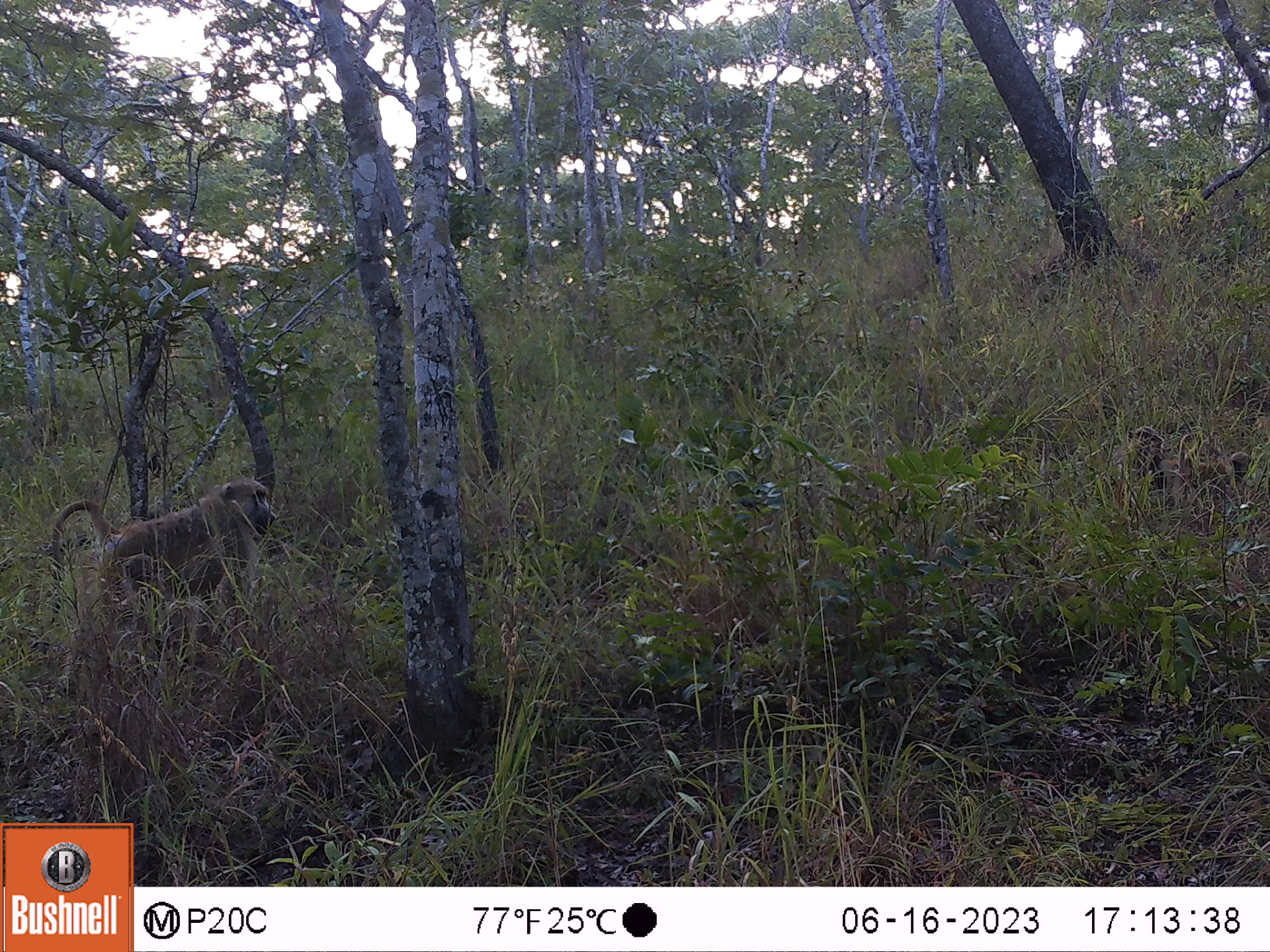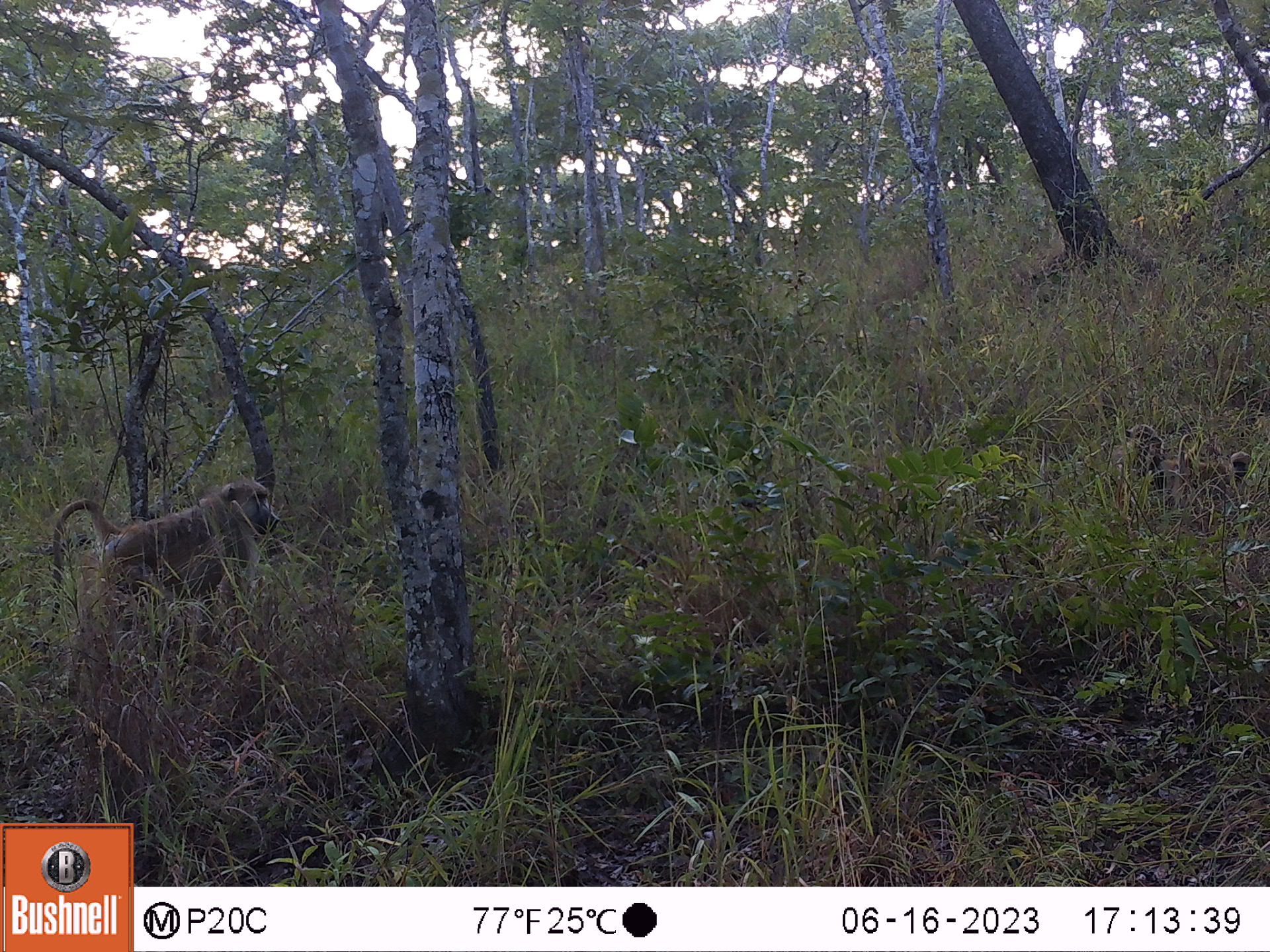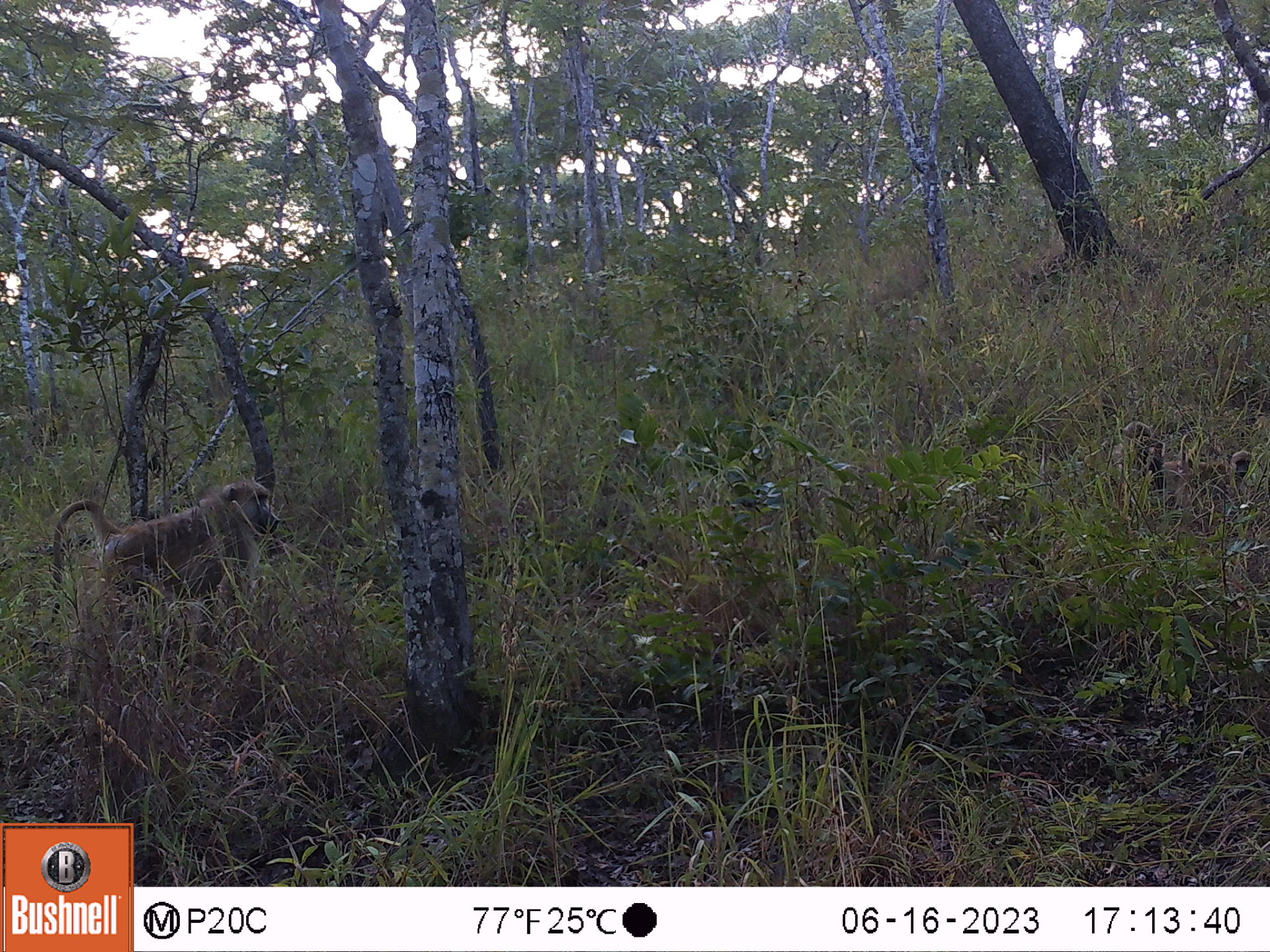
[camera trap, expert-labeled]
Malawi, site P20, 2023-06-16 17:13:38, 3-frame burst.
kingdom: Animalia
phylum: Chordata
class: Mammalia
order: Primates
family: Cercopithecidae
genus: Papio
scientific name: Papio cynocephalus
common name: yellow baboon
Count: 2.